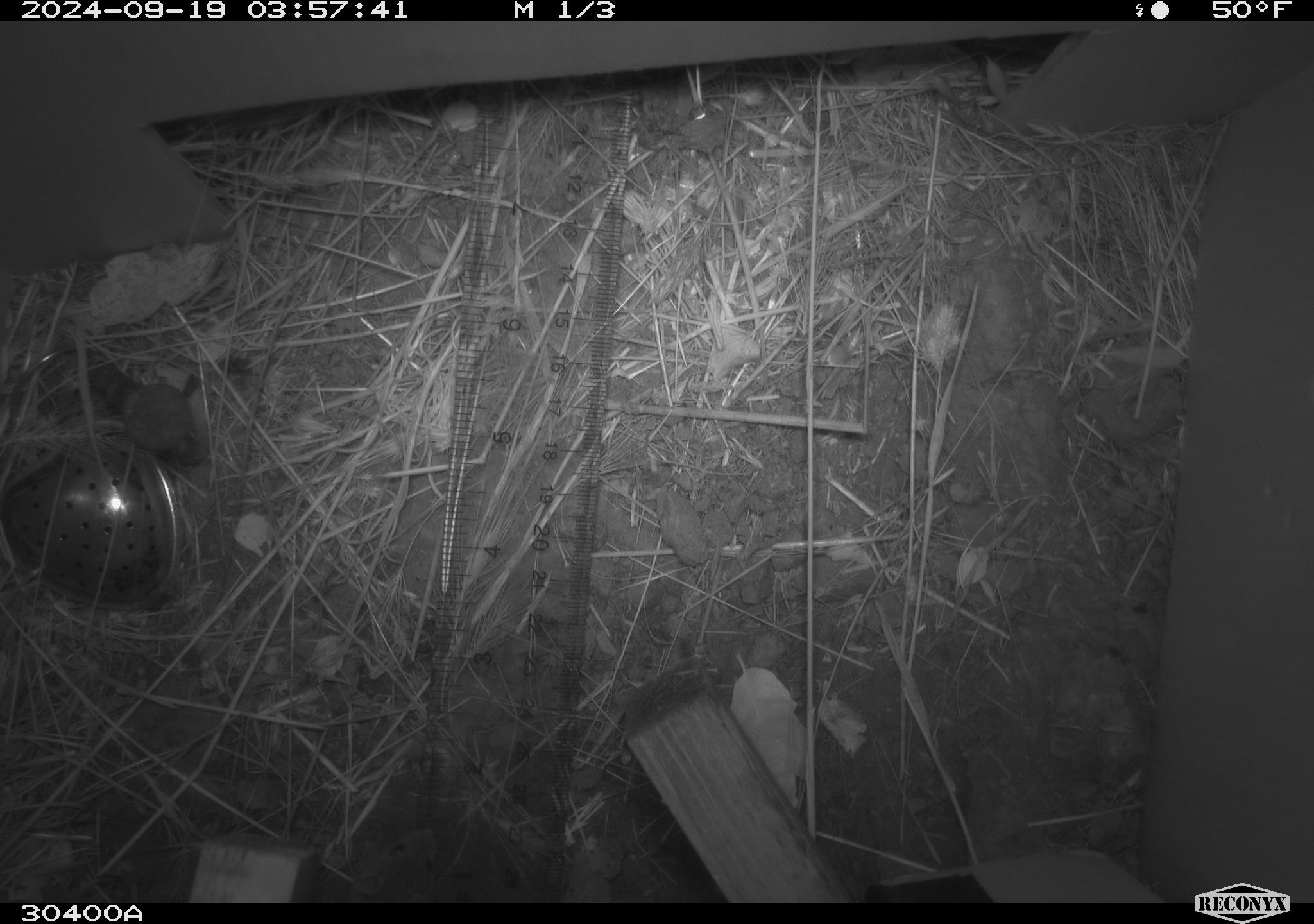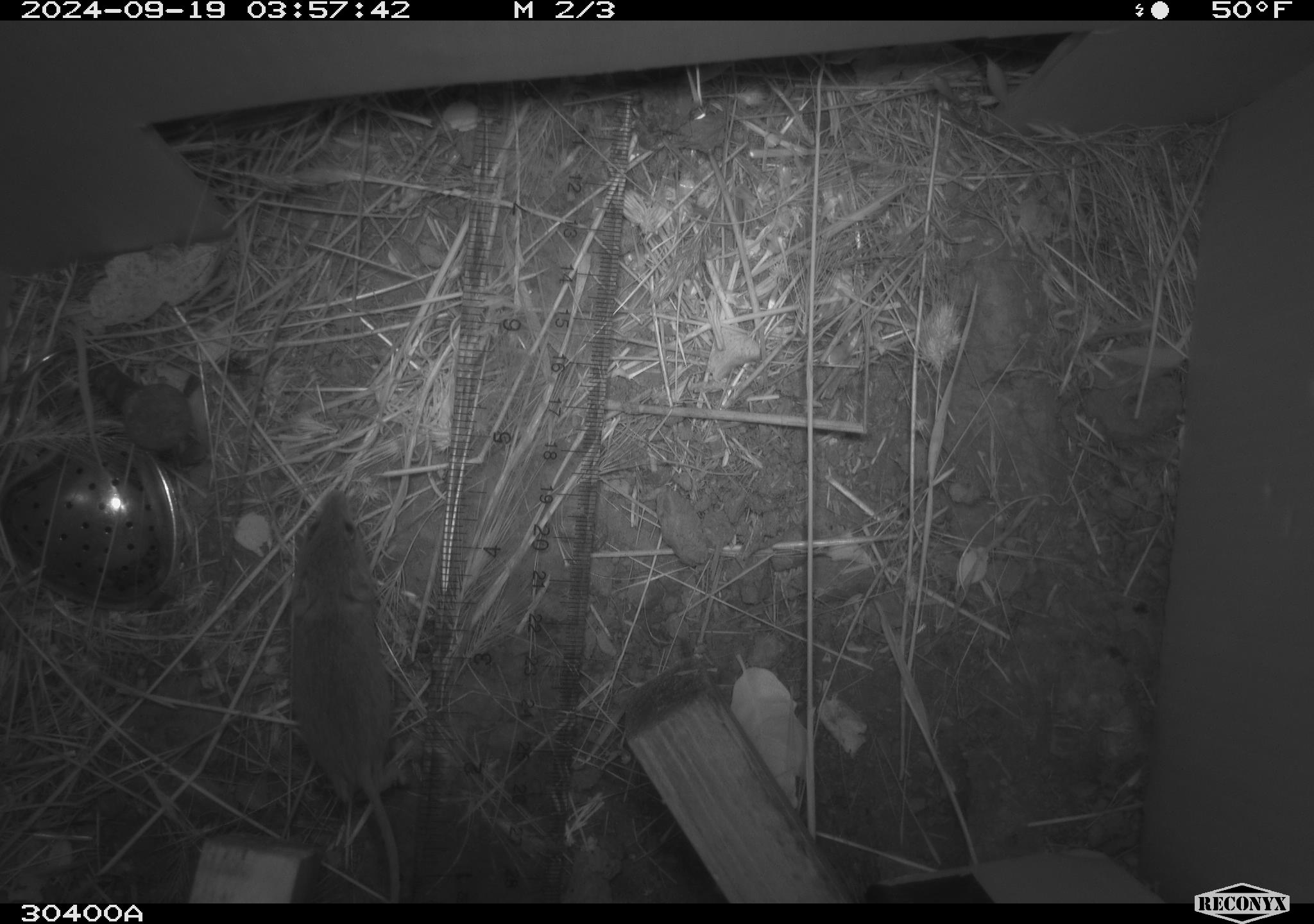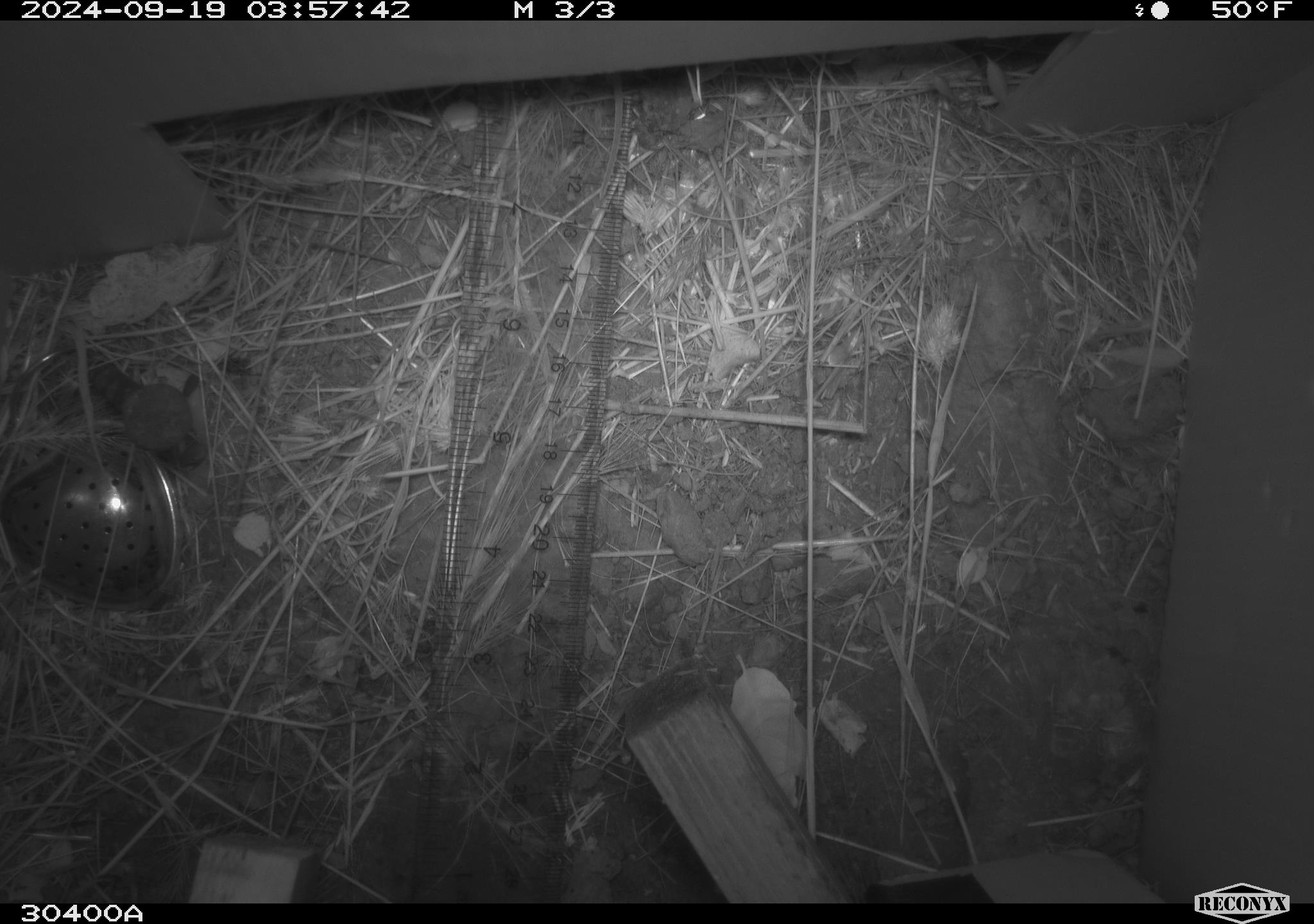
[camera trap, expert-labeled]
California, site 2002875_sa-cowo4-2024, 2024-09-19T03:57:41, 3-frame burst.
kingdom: Animalia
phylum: Chordata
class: Mammalia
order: Rodentia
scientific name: Rodentia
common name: mouse species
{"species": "mouse species (Rodentia)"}